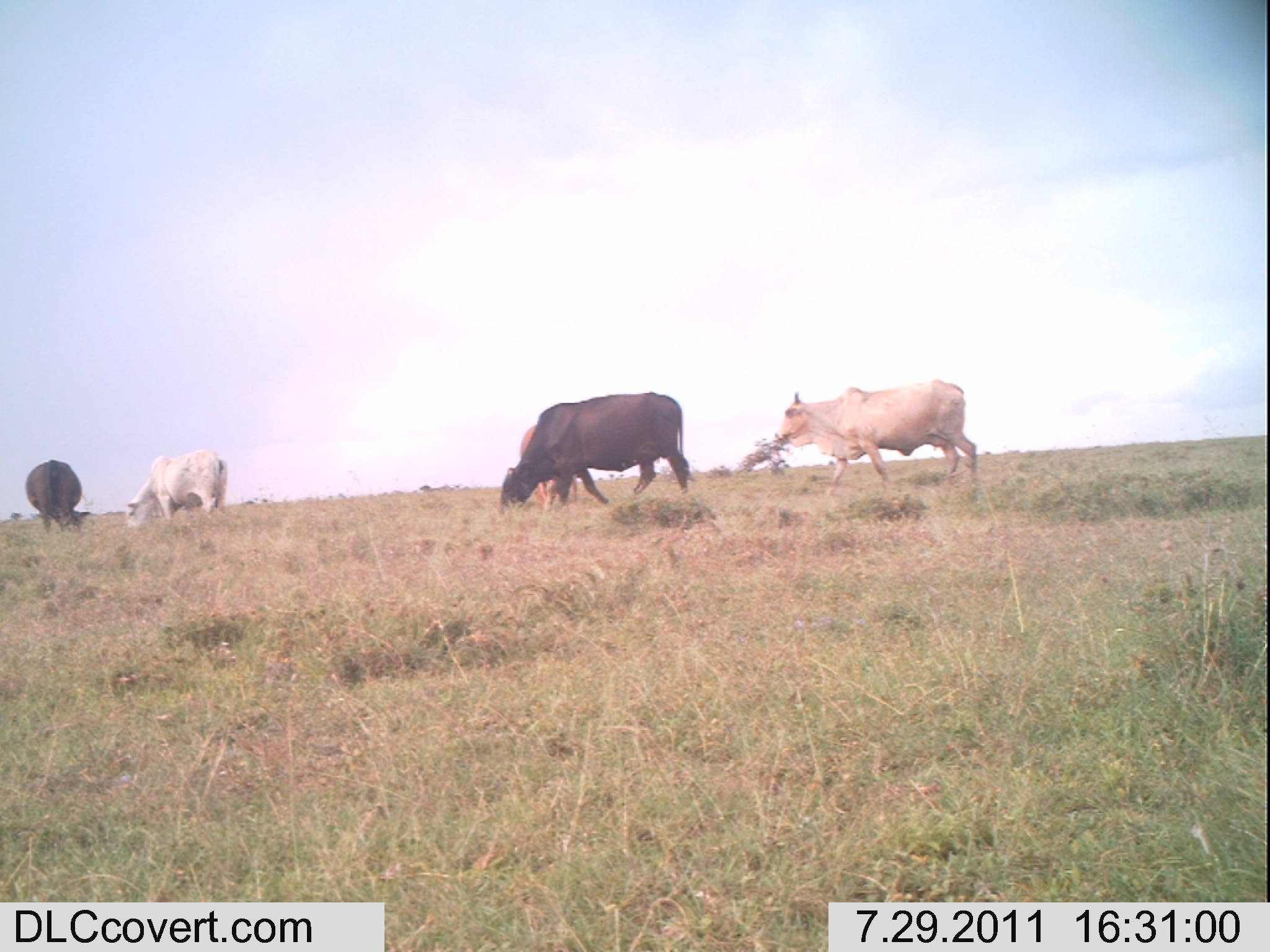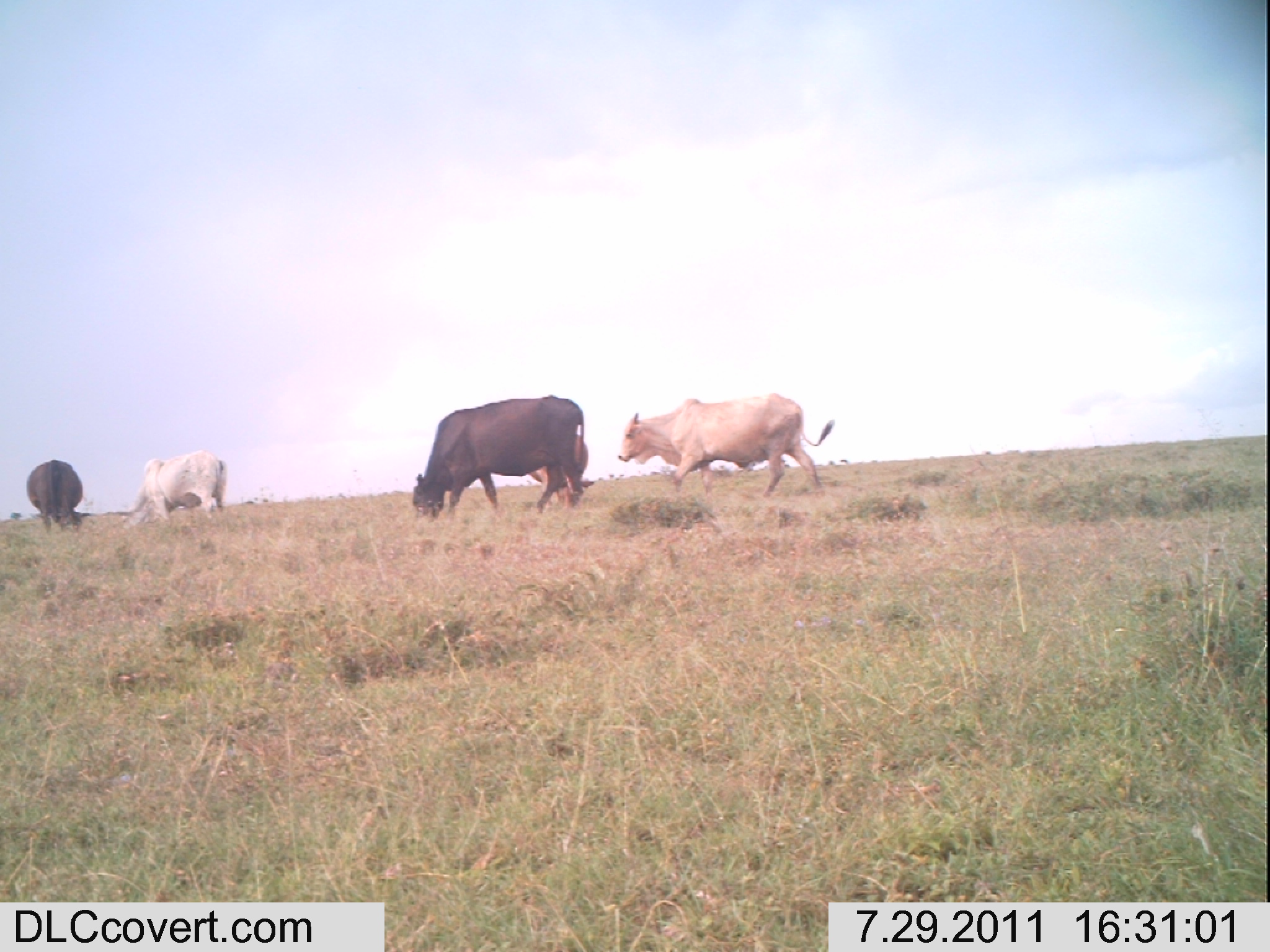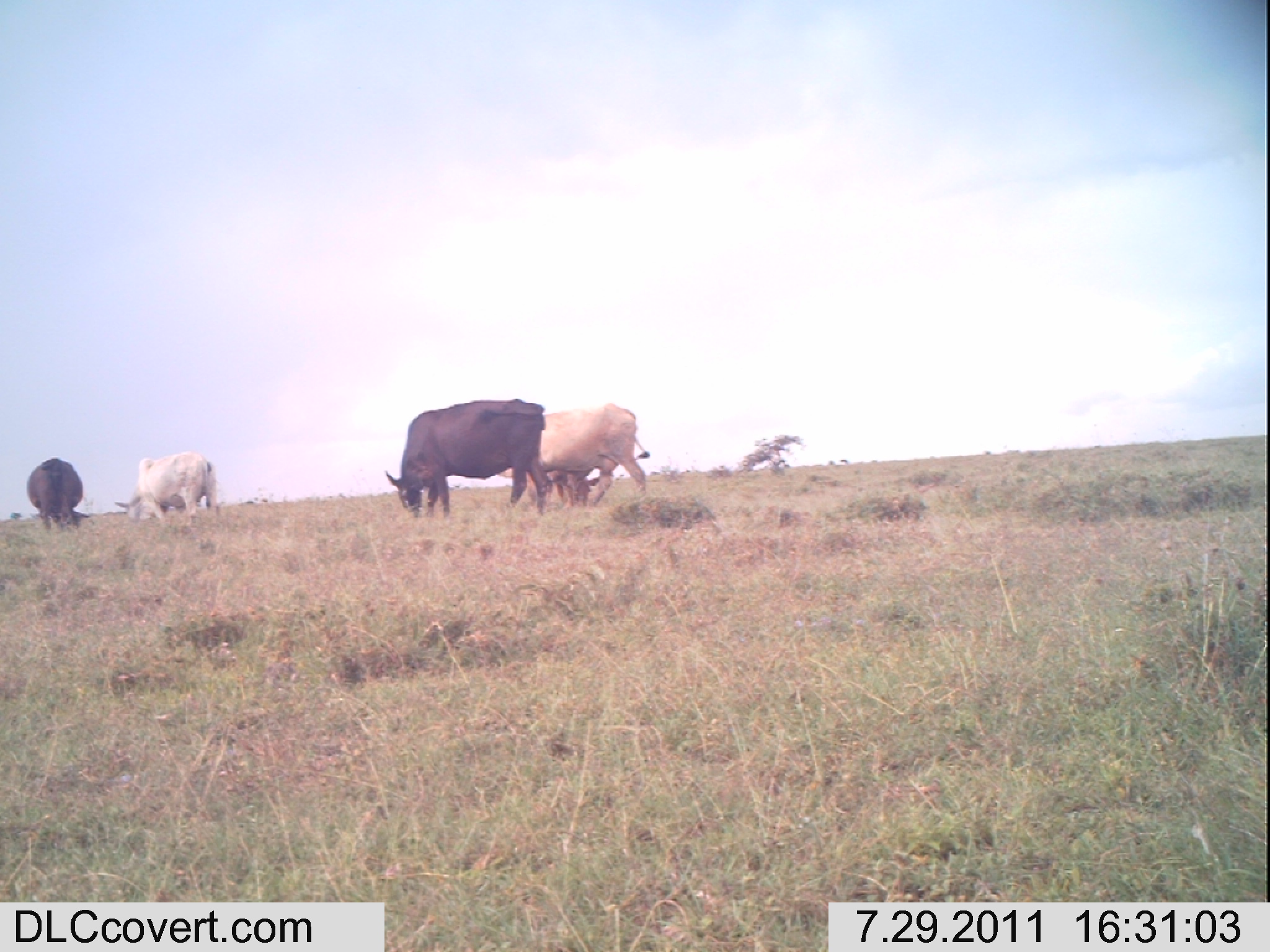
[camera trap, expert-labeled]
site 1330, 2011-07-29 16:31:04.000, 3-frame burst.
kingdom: Animalia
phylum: Chordata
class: Mammalia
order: Artiodactyla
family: Bovidae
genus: Bos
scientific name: Bos taurus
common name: domestic cattle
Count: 5.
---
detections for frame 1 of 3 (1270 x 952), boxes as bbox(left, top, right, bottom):
bos taurus: bbox(498, 391, 690, 515); bbox(772, 379, 977, 494); bbox(124, 447, 229, 529); bbox(518, 423, 579, 511); bbox(25, 459, 90, 533)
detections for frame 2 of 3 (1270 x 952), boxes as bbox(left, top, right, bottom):
bos taurus: bbox(616, 392, 836, 498); bbox(410, 395, 585, 520); bbox(118, 450, 227, 533); bbox(528, 434, 596, 509); bbox(25, 460, 88, 533)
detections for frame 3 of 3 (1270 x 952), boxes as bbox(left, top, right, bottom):
bos taurus: bbox(385, 399, 545, 518); bbox(498, 403, 649, 509); bbox(114, 451, 217, 526); bbox(26, 457, 89, 532); bbox(503, 461, 598, 507)